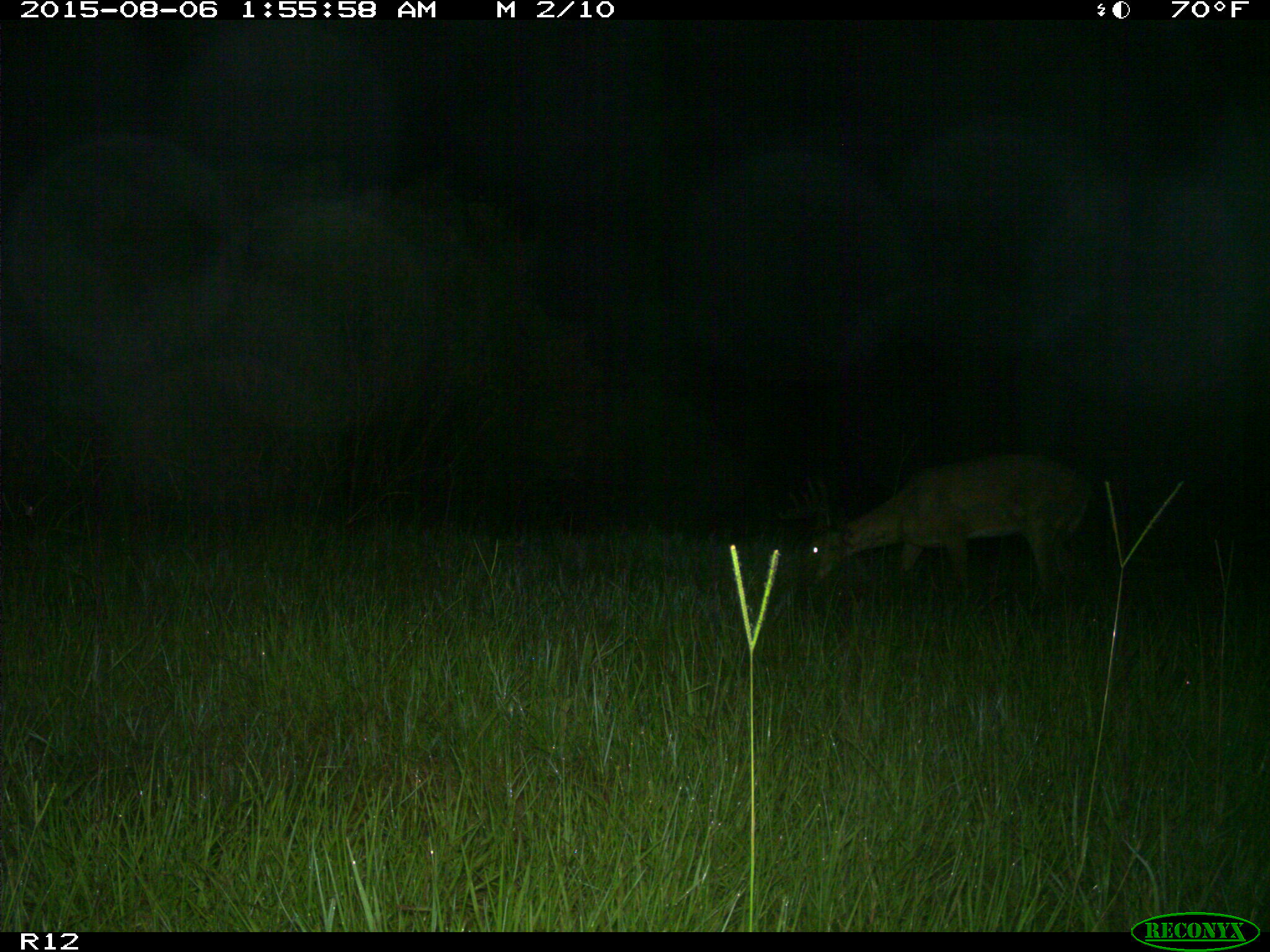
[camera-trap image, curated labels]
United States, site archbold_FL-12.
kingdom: Animalia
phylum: Chordata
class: Mammalia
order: Artiodactyla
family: Cervidae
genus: Odocoileus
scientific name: Odocoileus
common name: deer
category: unidentified deer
Unidentified deer (deer) (Odocoileus).